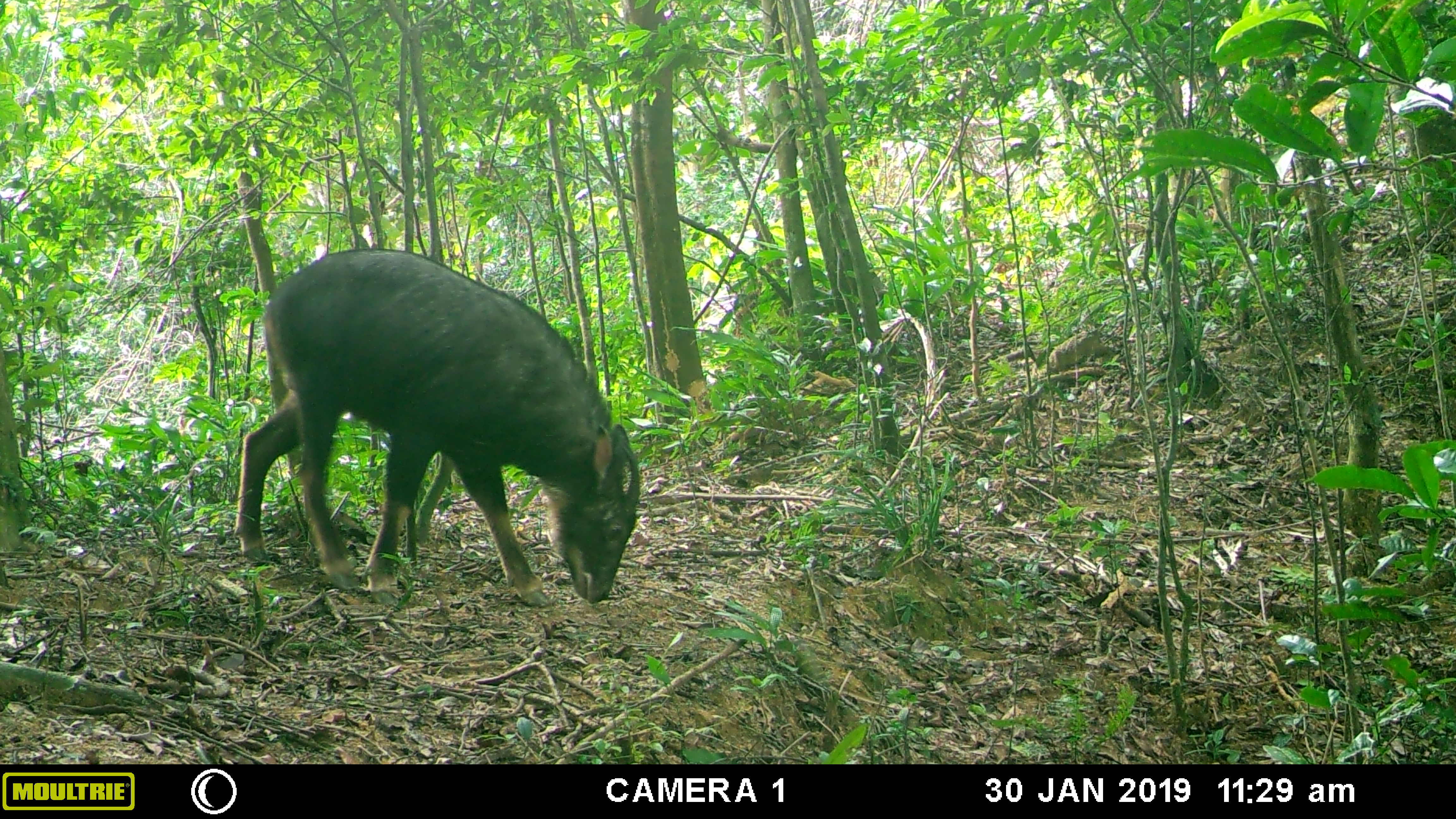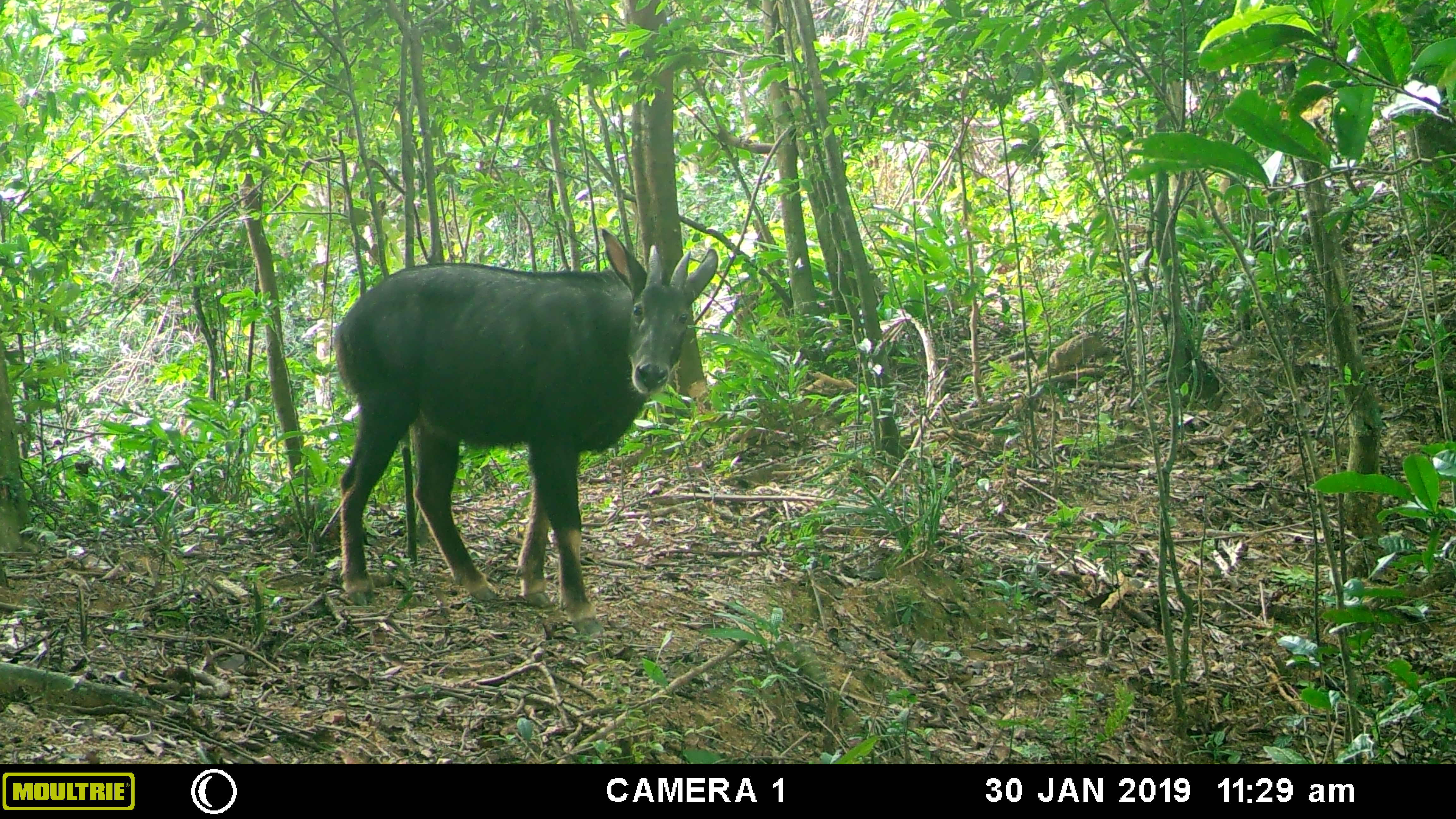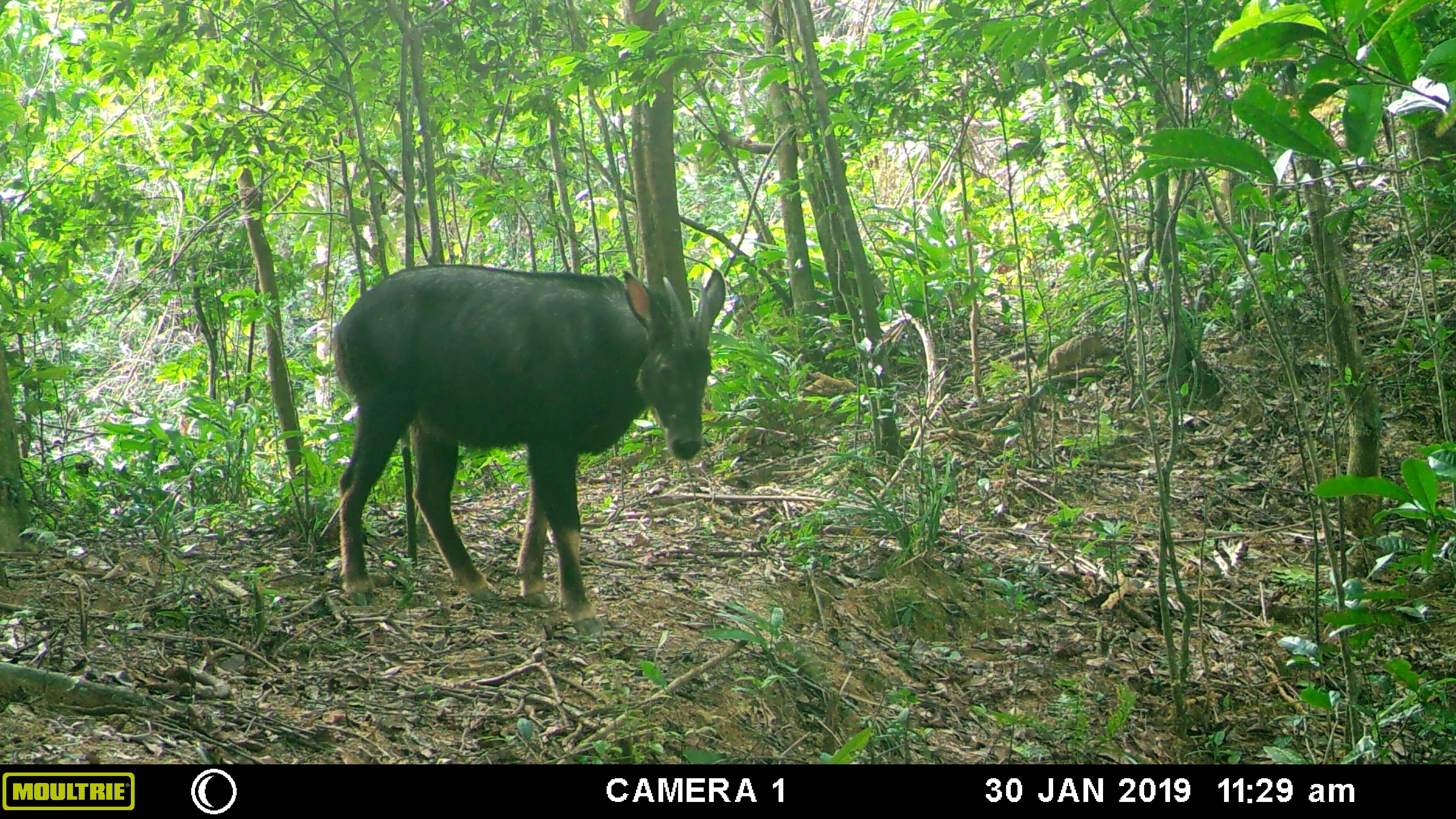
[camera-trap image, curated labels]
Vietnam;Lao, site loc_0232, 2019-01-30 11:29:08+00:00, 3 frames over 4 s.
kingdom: Animalia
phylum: Chordata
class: Mammalia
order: Artiodactyla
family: Bovidae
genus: Capricornis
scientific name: Capricornis sumatraensis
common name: chinese serow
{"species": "chinese serow (Capricornis sumatraensis)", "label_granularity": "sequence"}